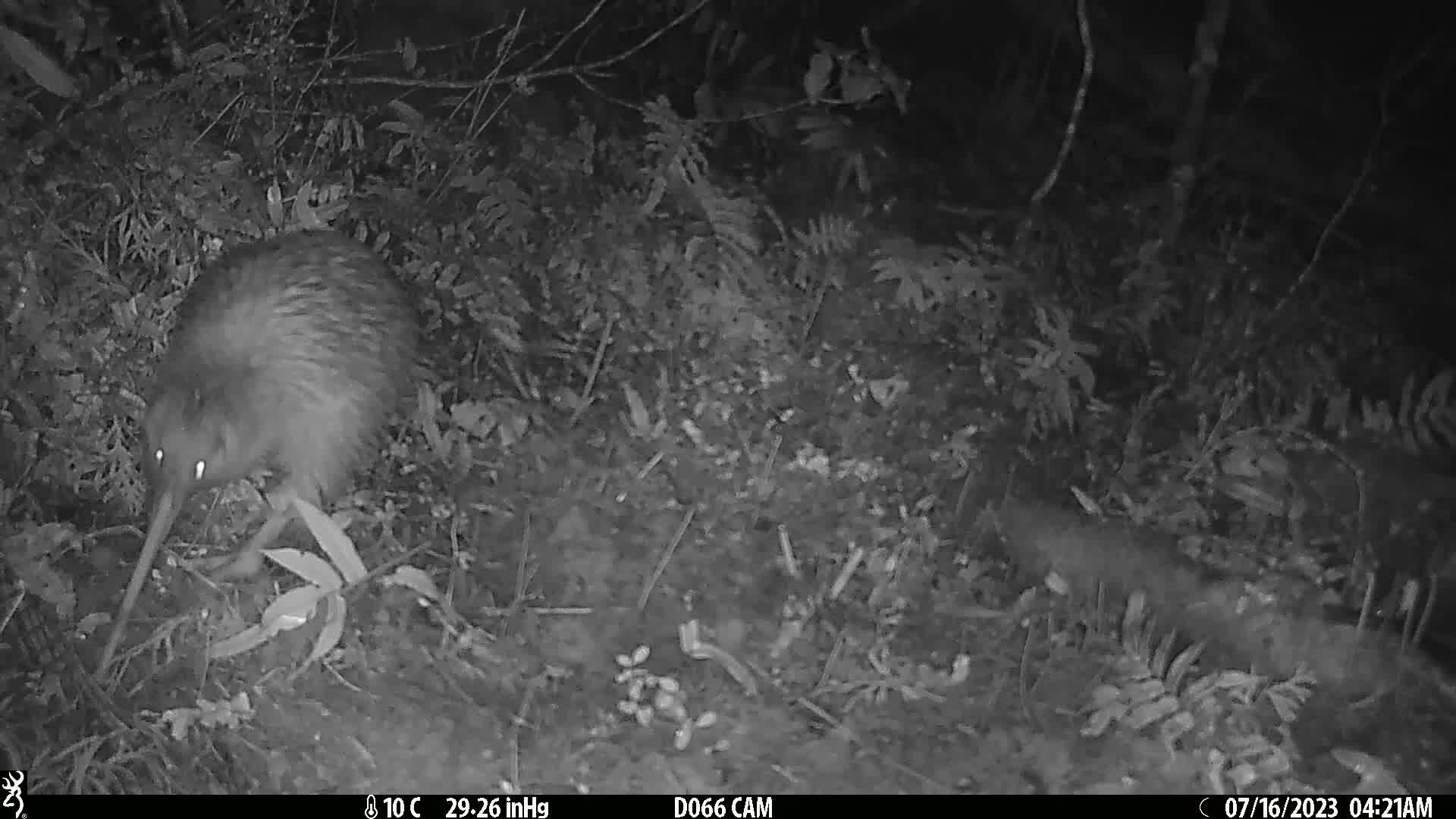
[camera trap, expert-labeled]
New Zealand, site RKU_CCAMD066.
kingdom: Animalia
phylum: Chordata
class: Aves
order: Apterygiformes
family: Apterygidae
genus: Apteryx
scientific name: Apteryx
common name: kiwi